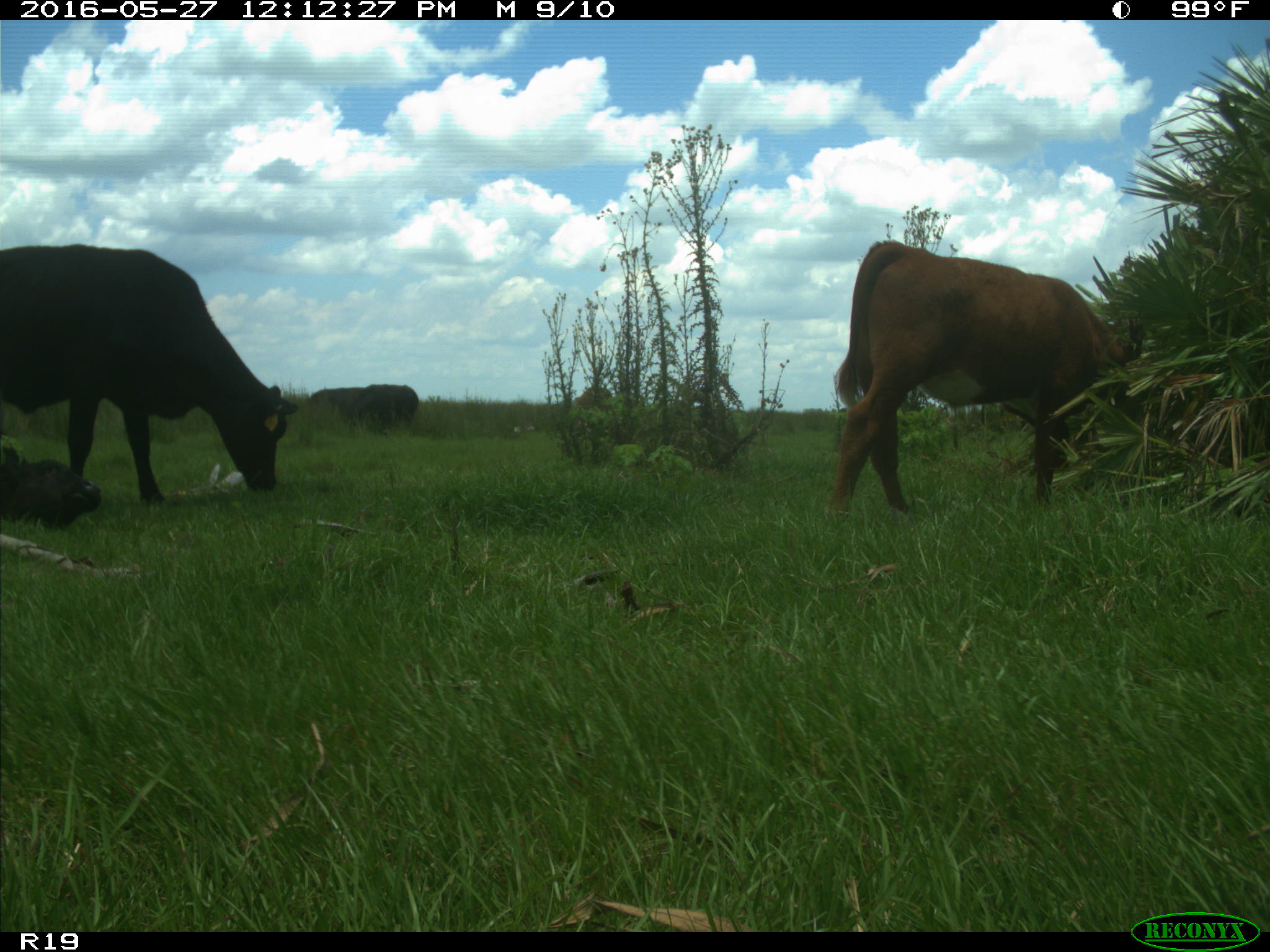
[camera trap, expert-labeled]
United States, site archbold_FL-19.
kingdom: Animalia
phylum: Chordata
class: Mammalia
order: Artiodactyla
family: Bovidae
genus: Bos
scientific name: Bos taurus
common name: domestic cow